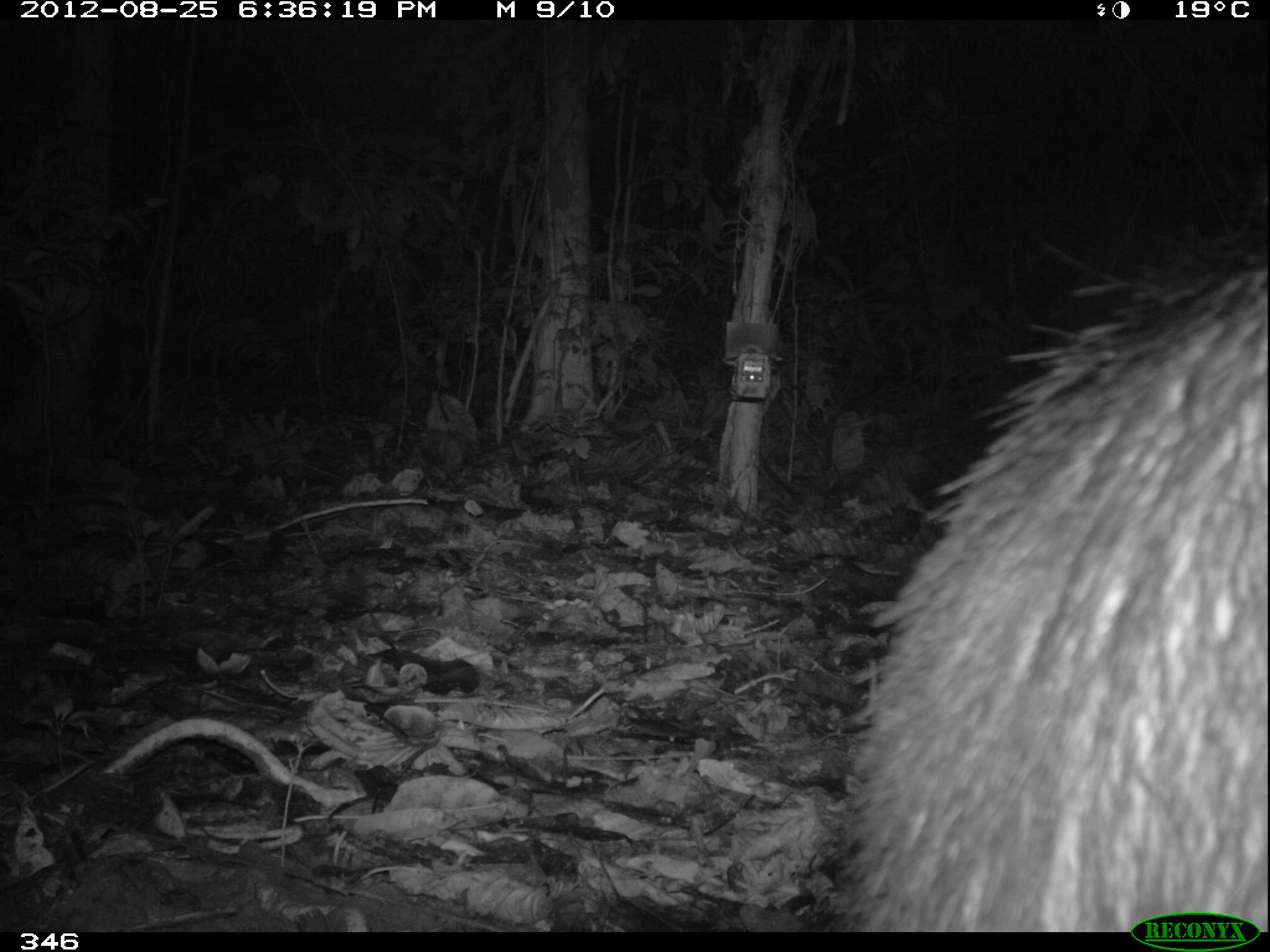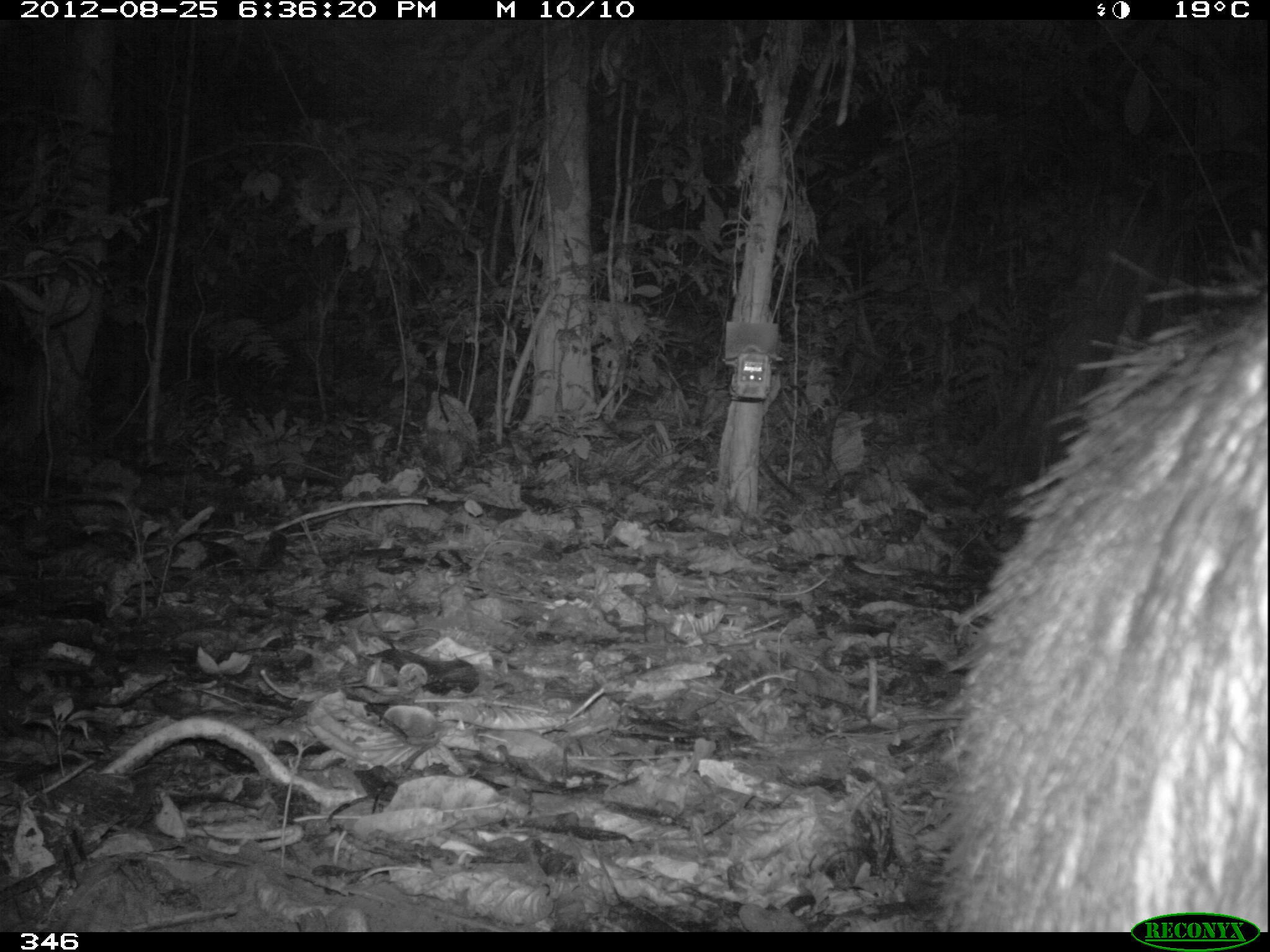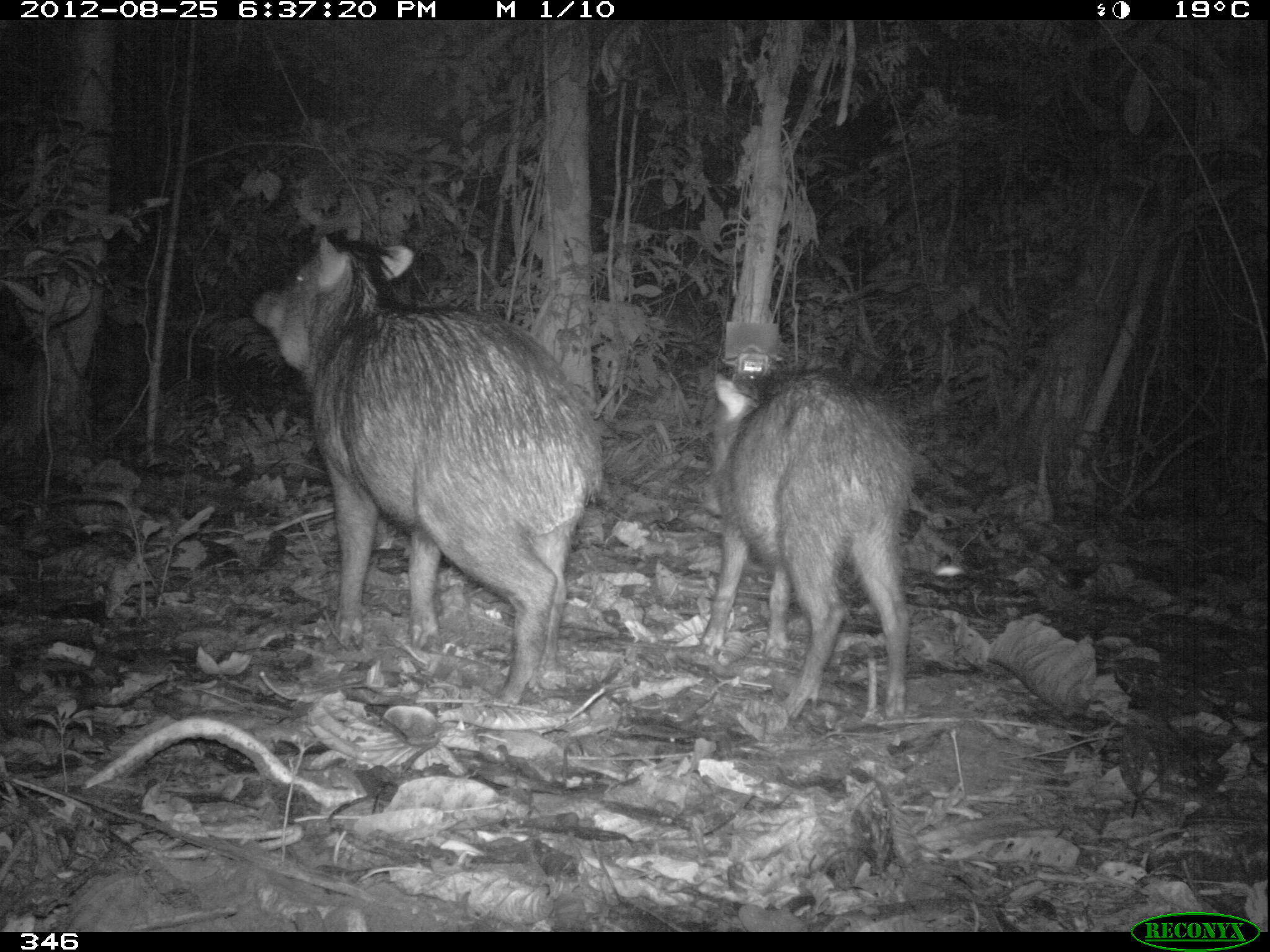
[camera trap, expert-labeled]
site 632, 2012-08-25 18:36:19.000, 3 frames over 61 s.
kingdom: Animalia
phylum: Chordata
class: Mammalia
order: Artiodactyla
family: Tayassuidae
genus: Tayassu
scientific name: Tayassu pecari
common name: white-lipped peccary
Tayassu pecari (white-lipped peccary).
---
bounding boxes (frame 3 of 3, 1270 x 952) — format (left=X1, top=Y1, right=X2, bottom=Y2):
tayassu pecari: (left=249, top=227, right=603, bottom=705); (left=700, top=369, right=914, bottom=718)